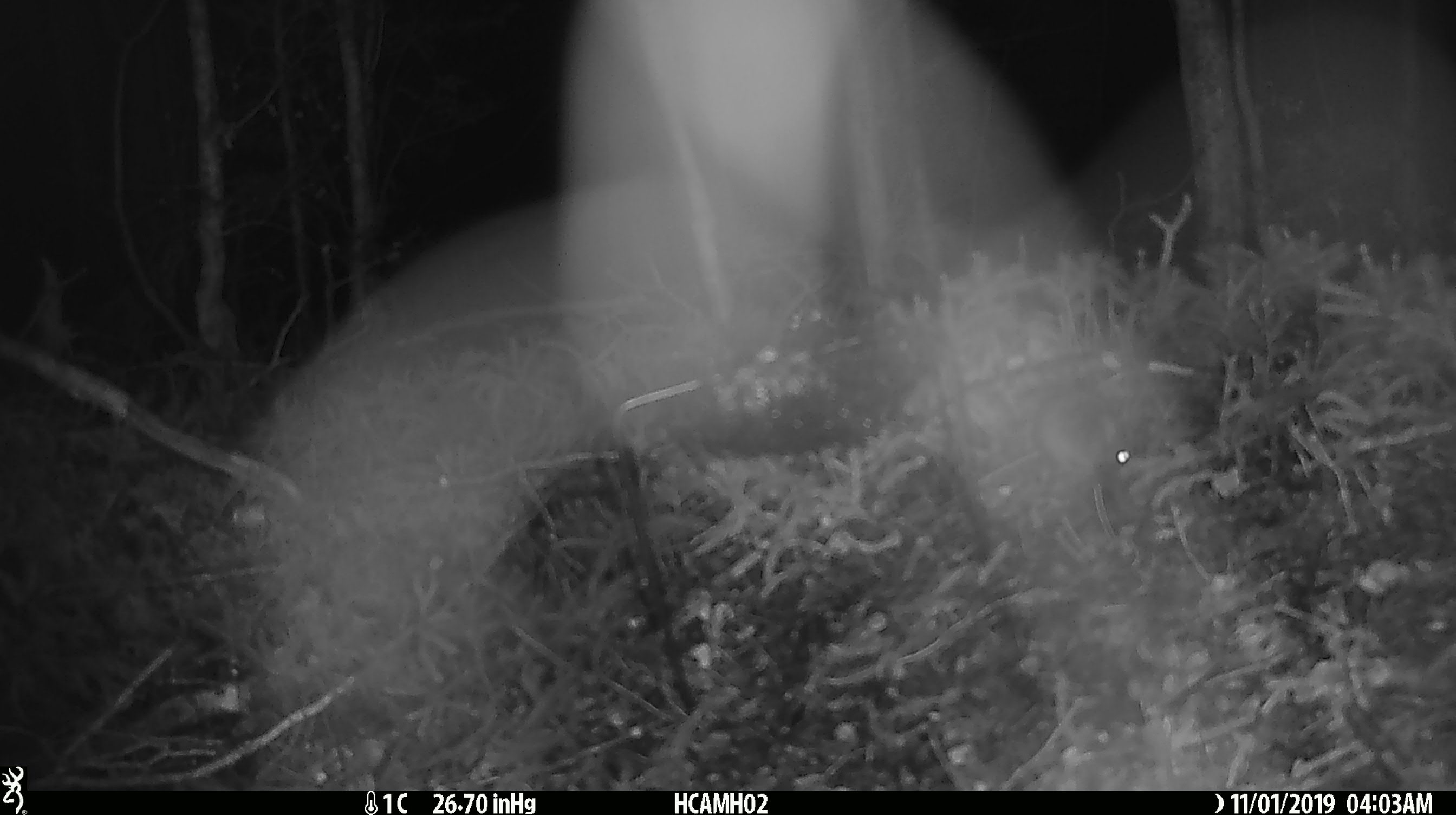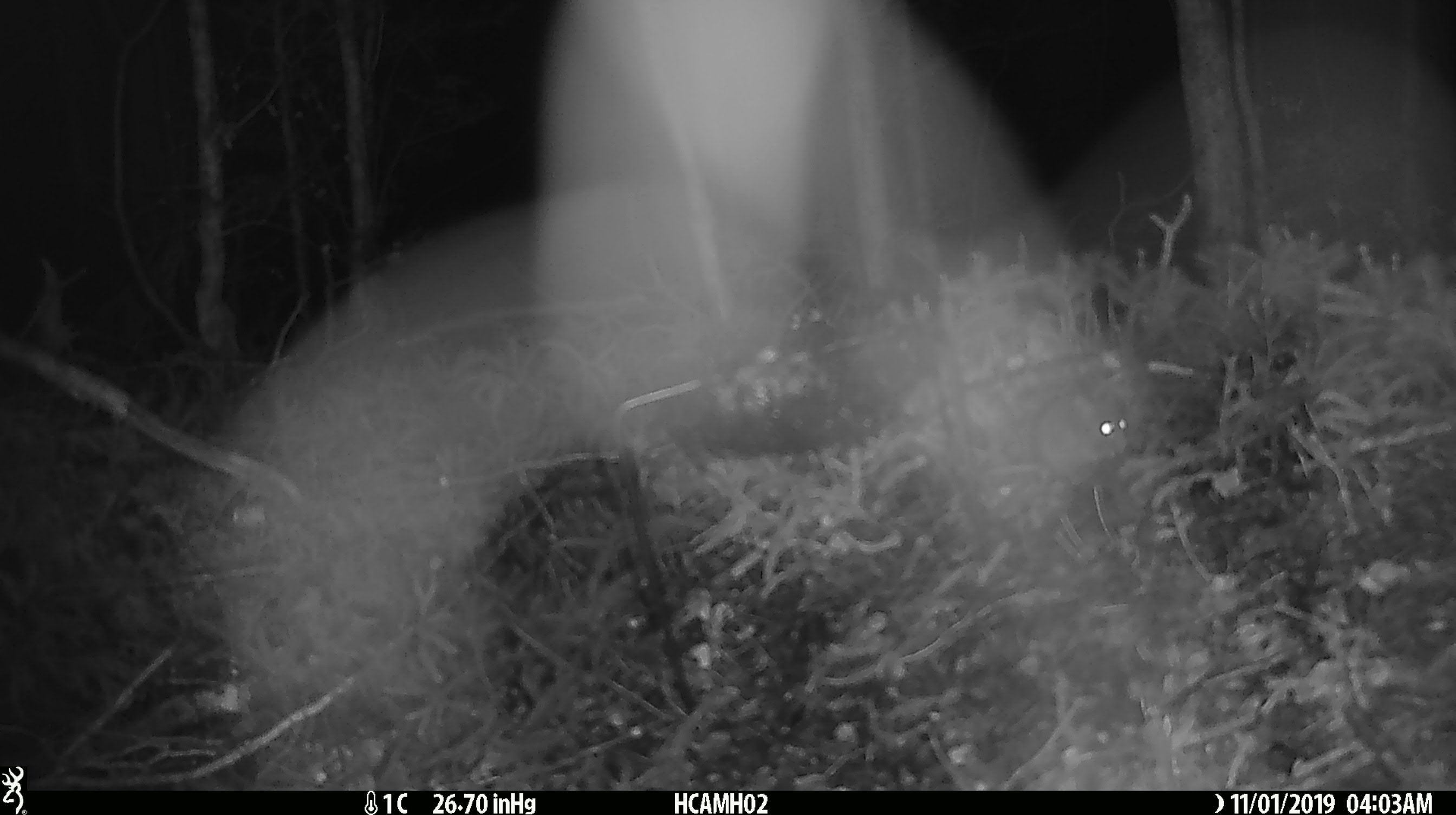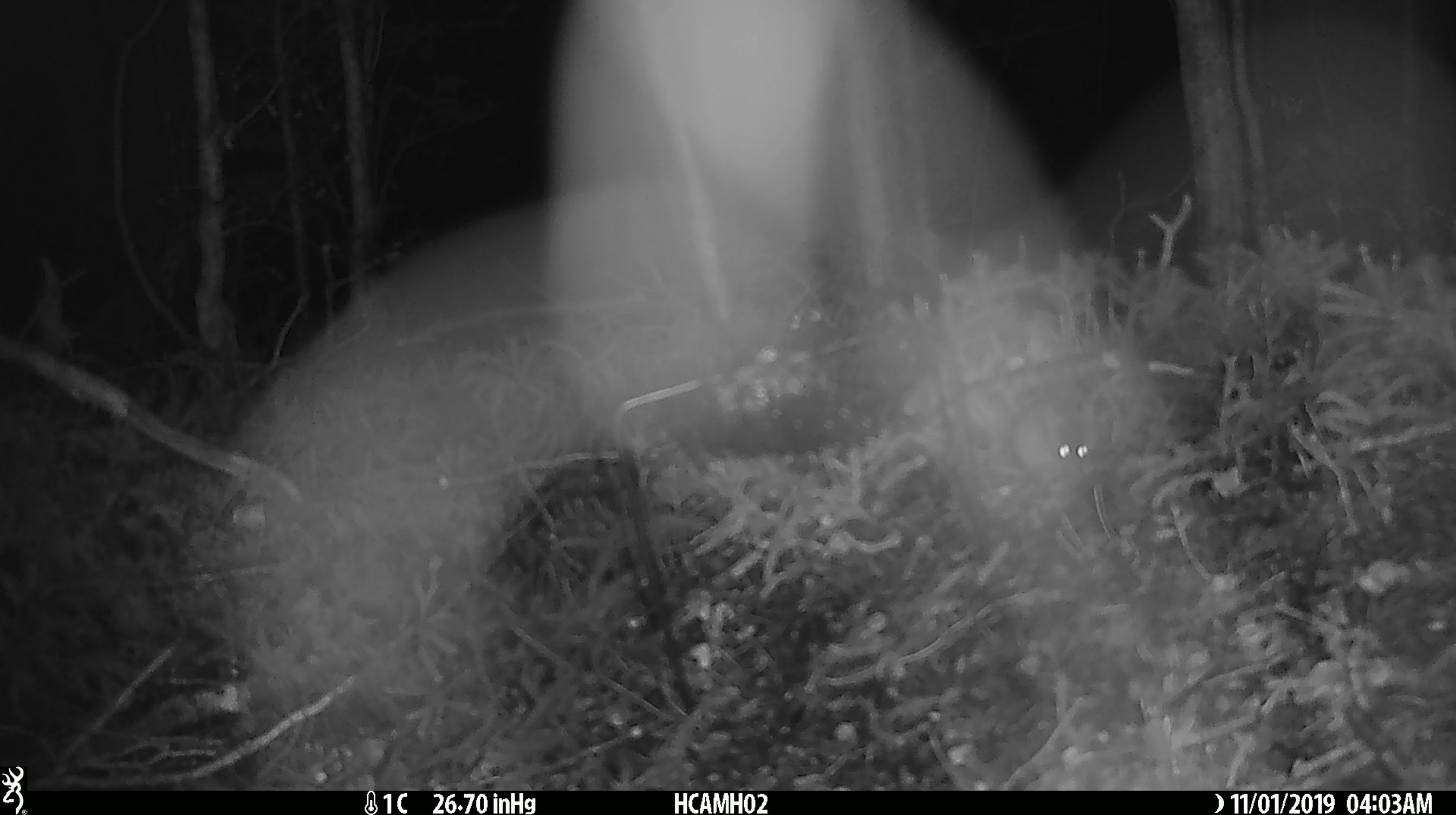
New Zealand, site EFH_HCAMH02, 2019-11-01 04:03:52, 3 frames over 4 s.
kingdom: Animalia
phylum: Chordata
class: Mammalia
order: Rodentia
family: Muridae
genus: Mus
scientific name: Mus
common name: mouse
Mouse (Mus).